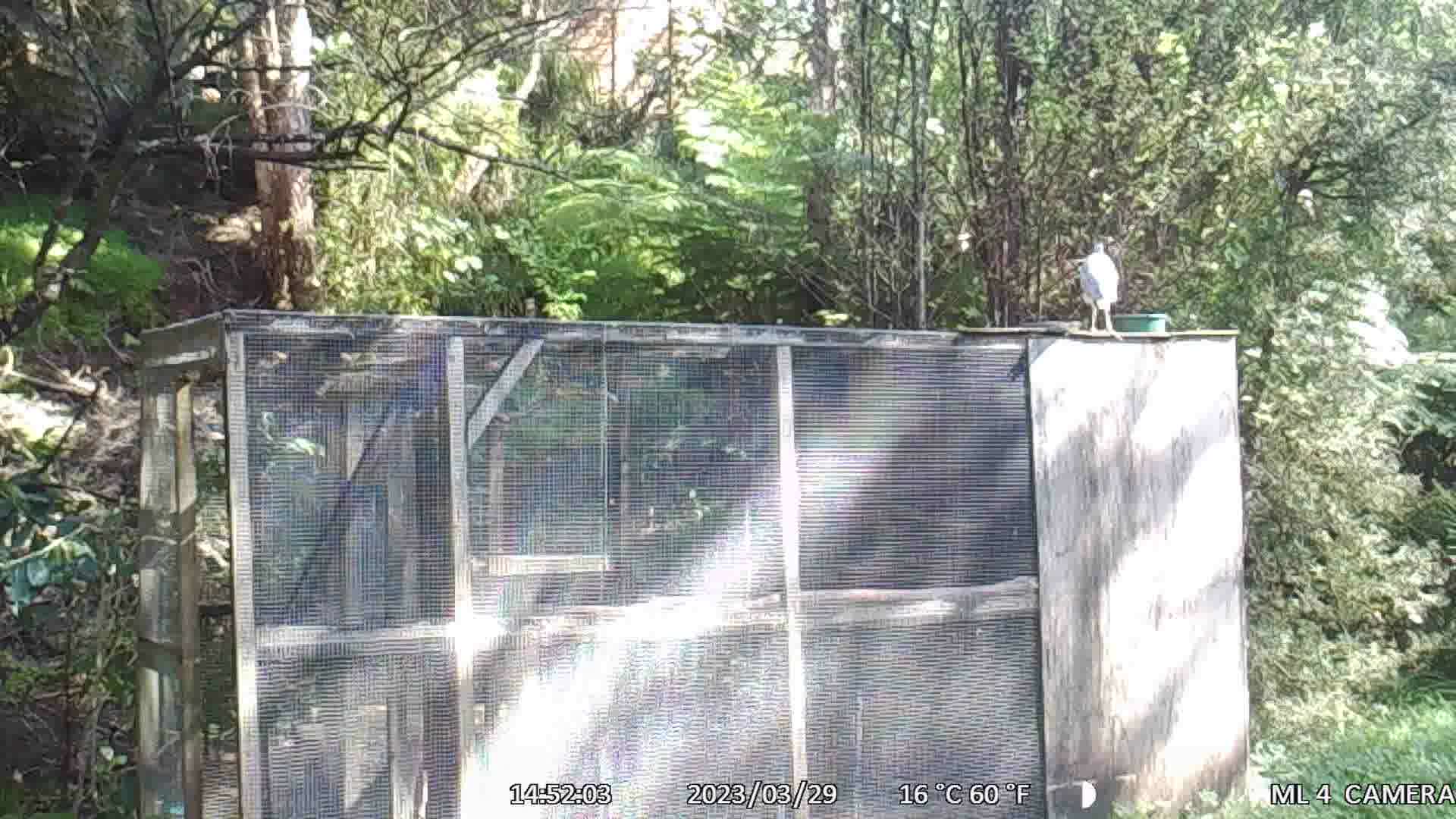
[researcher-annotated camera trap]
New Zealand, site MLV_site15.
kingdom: Animalia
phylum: Chordata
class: Aves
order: Pelecaniformes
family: Ardeidae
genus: Egretta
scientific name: Egretta novaehollandiae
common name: white-faced heron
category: white faced heron